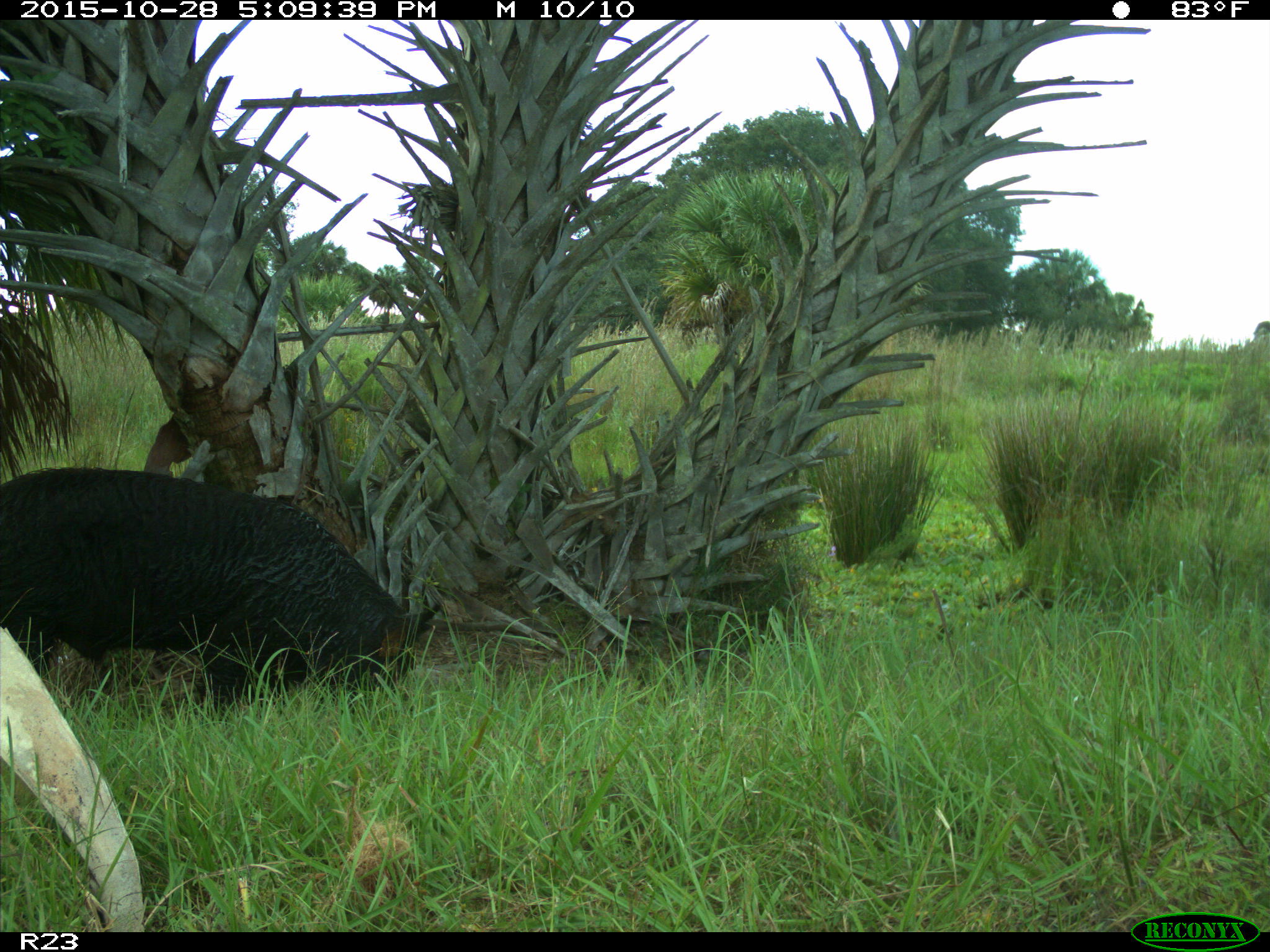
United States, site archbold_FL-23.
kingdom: Animalia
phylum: Chordata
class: Mammalia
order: Artiodactyla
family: Suidae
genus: Sus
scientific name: Sus scrofa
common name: wild boar